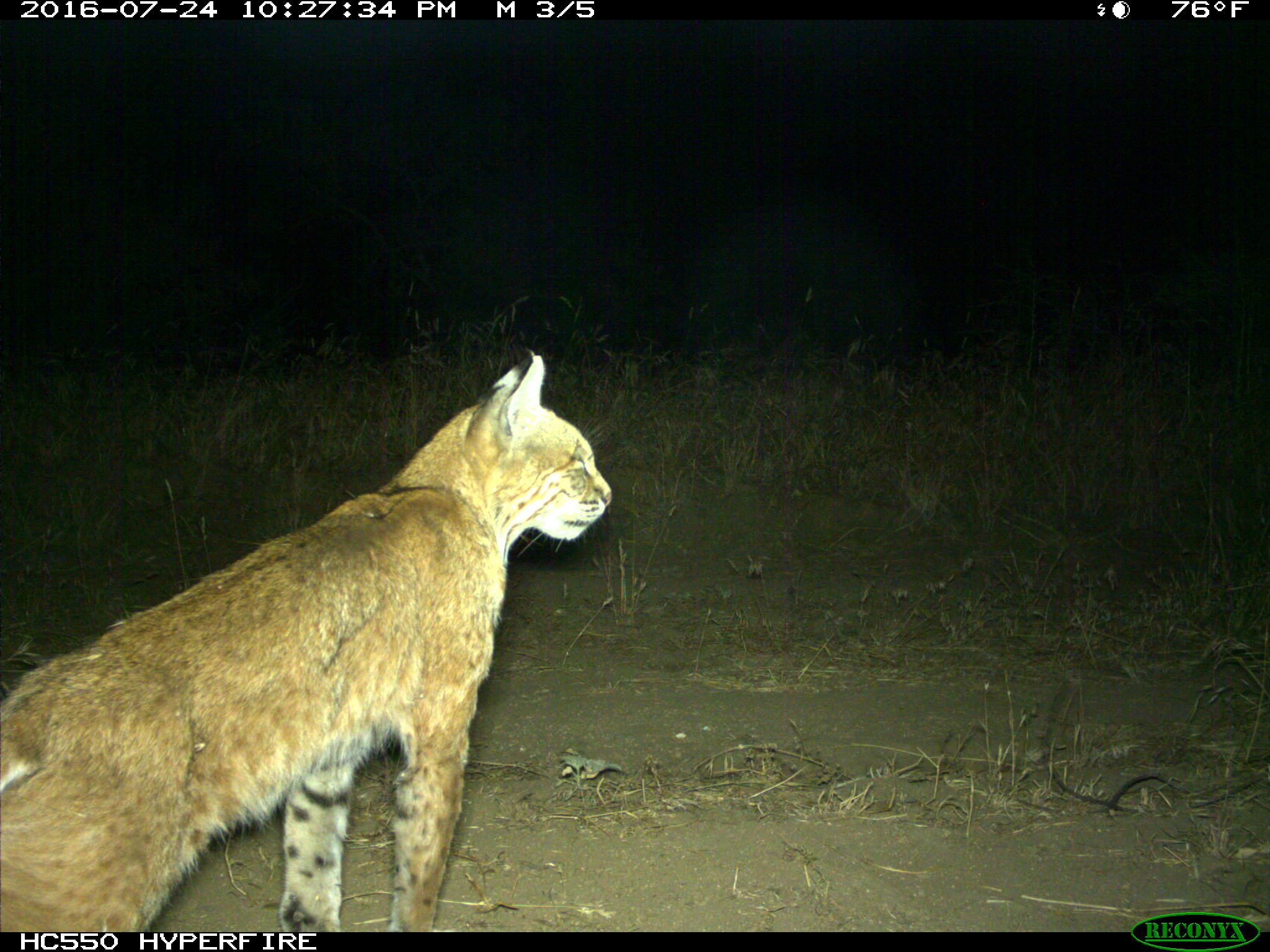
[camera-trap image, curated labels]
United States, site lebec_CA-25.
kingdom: Animalia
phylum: Chordata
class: Mammalia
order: Carnivora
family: Felidae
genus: Lynx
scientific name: Lynx rufus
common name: bobcat